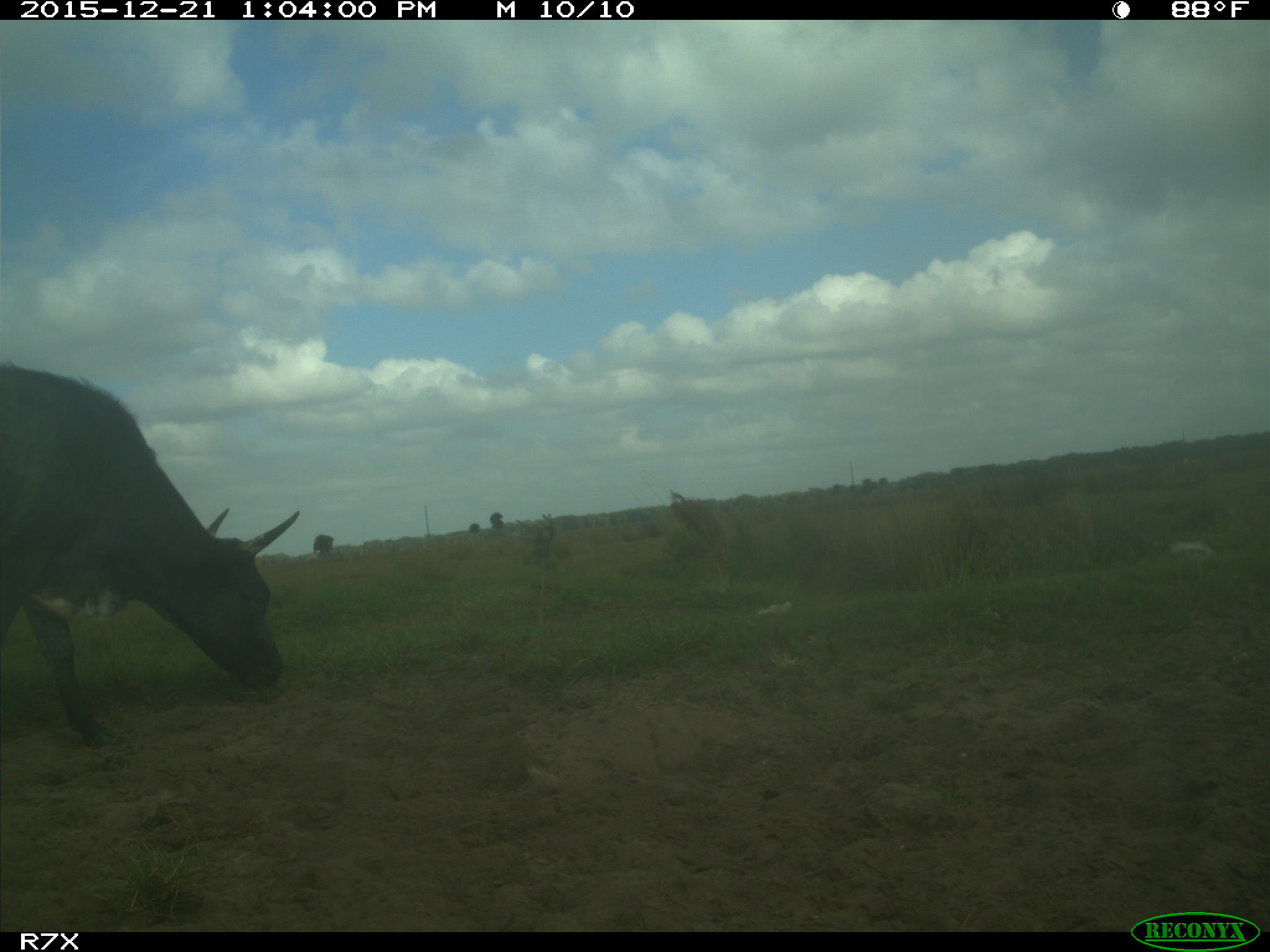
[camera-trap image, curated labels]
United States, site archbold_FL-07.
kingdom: Animalia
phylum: Chordata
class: Mammalia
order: Artiodactyla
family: Bovidae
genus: Bos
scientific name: Bos taurus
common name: domestic cow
Bos taurus (domestic cow).